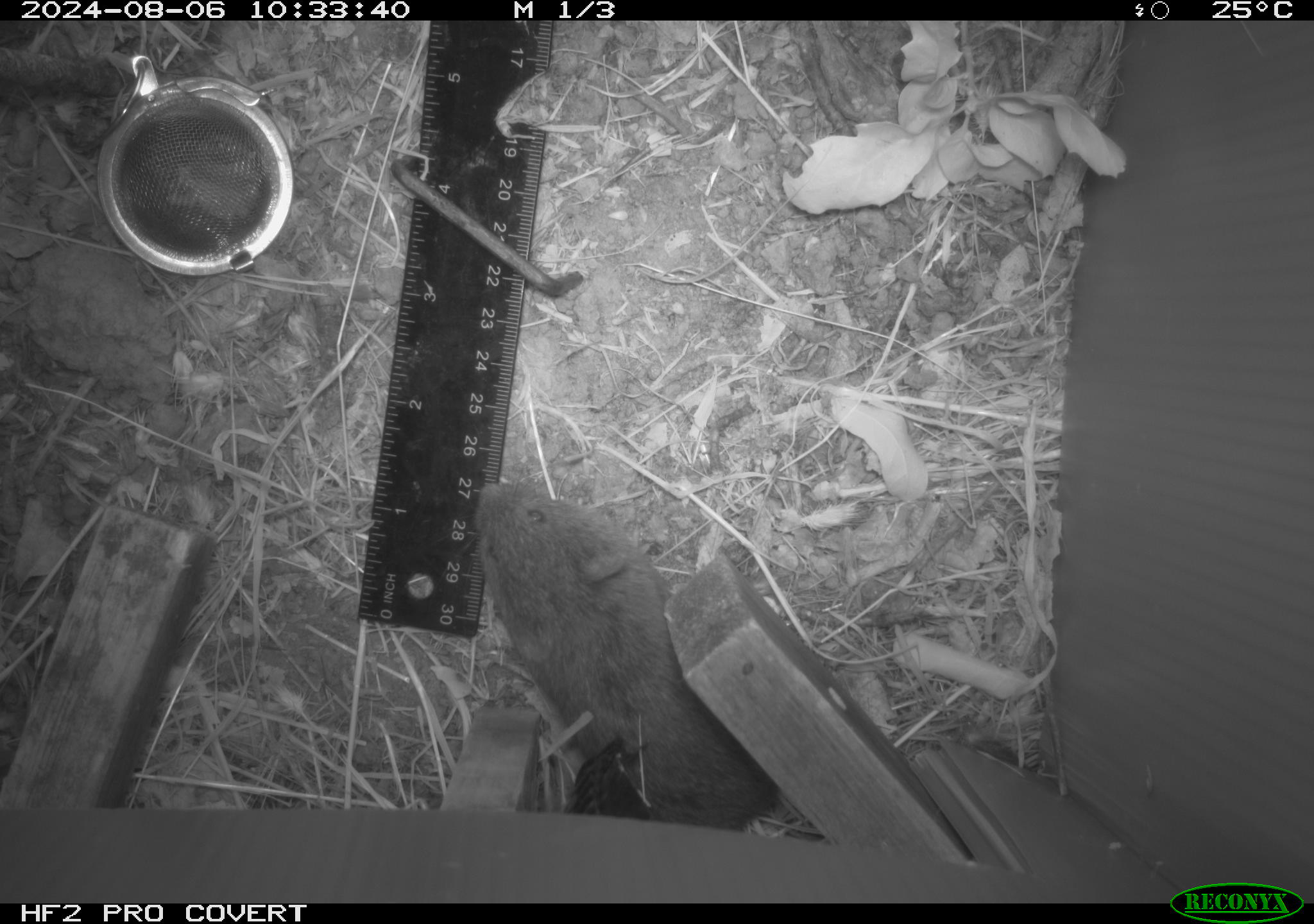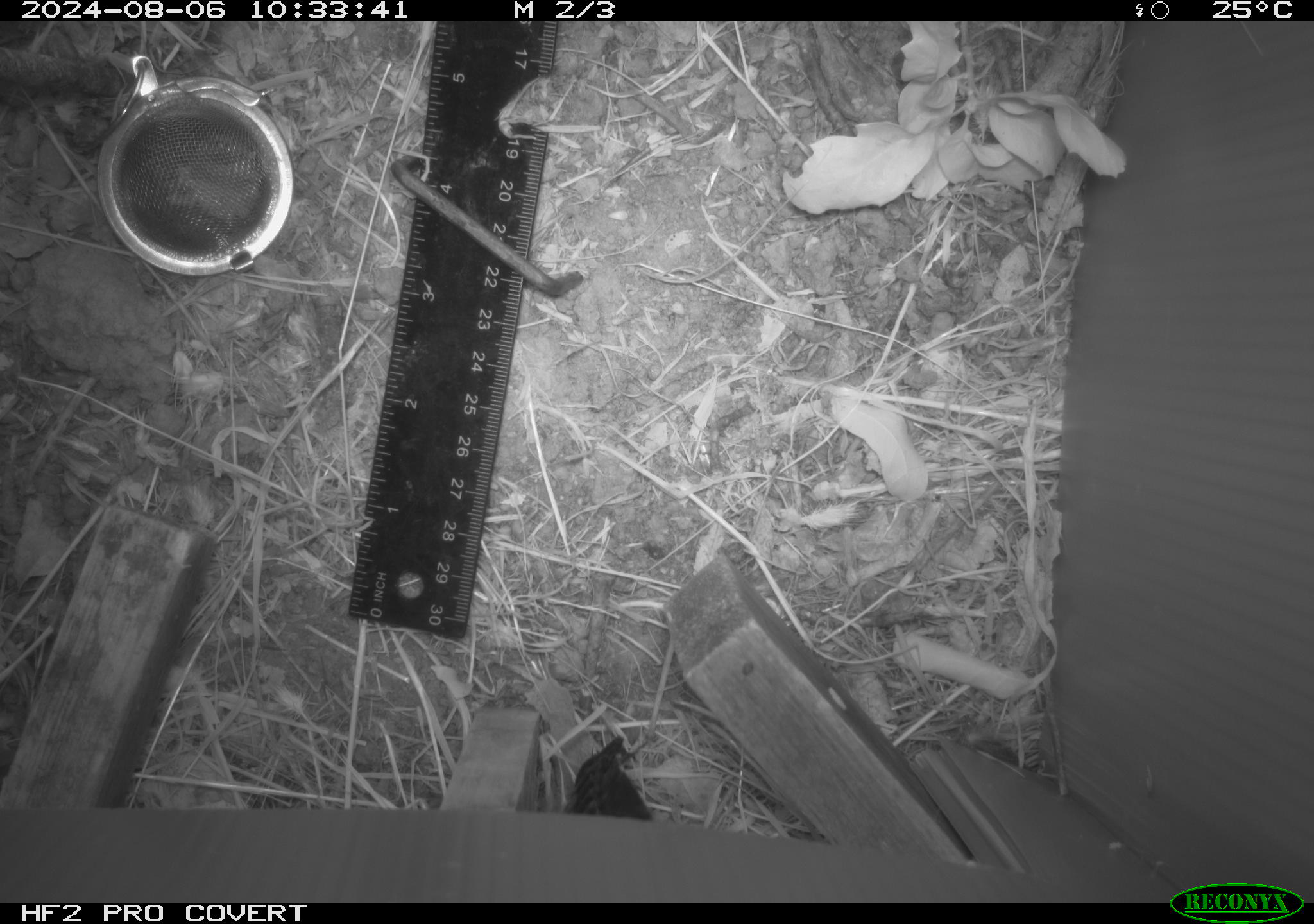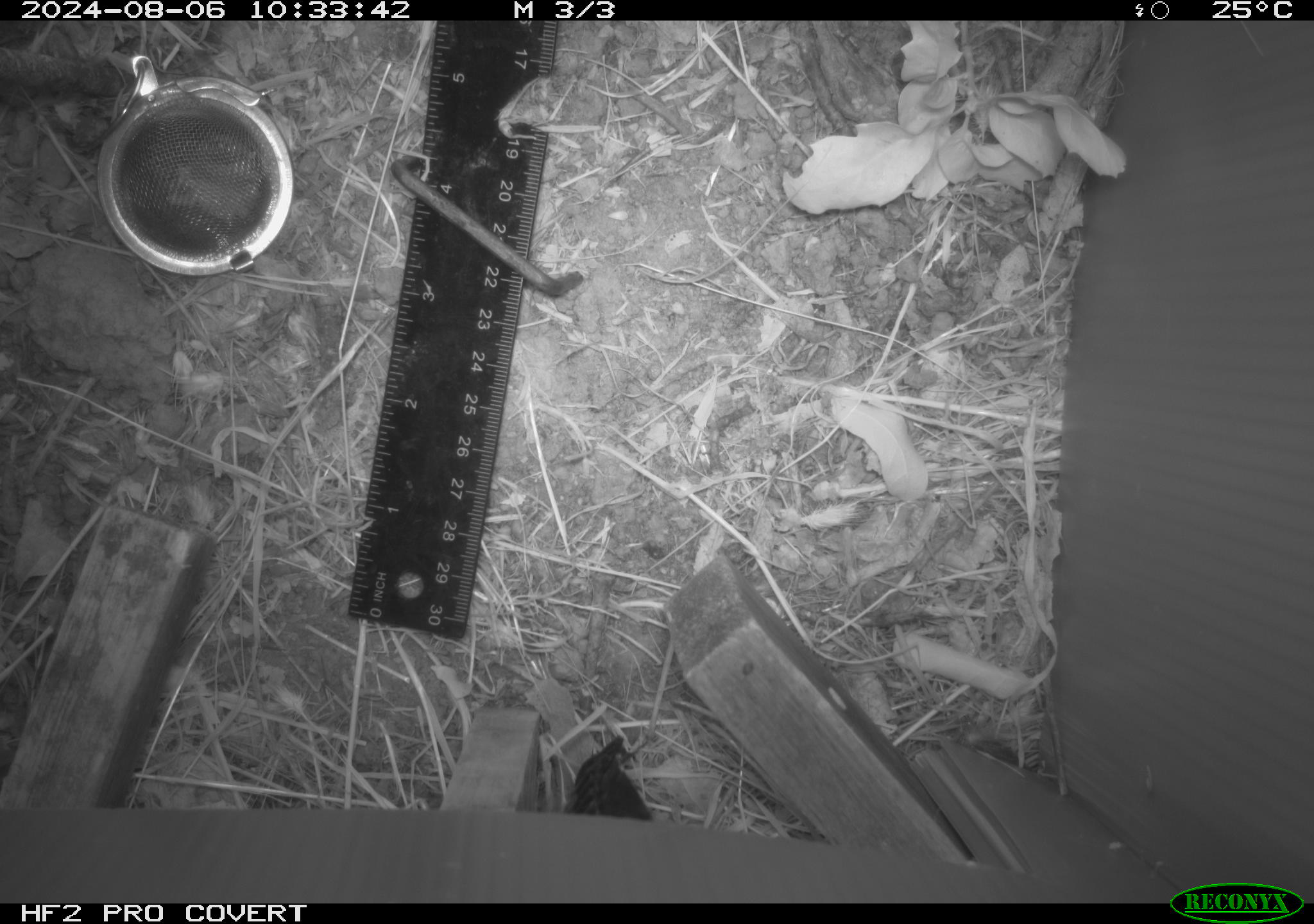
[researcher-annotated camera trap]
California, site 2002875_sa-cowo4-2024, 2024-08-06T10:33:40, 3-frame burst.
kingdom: Animalia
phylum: Chordata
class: Mammalia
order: Rodentia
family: Cricetidae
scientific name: Arvicolinae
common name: voles, lemmings, and muskrats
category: arvicolinae subfamily